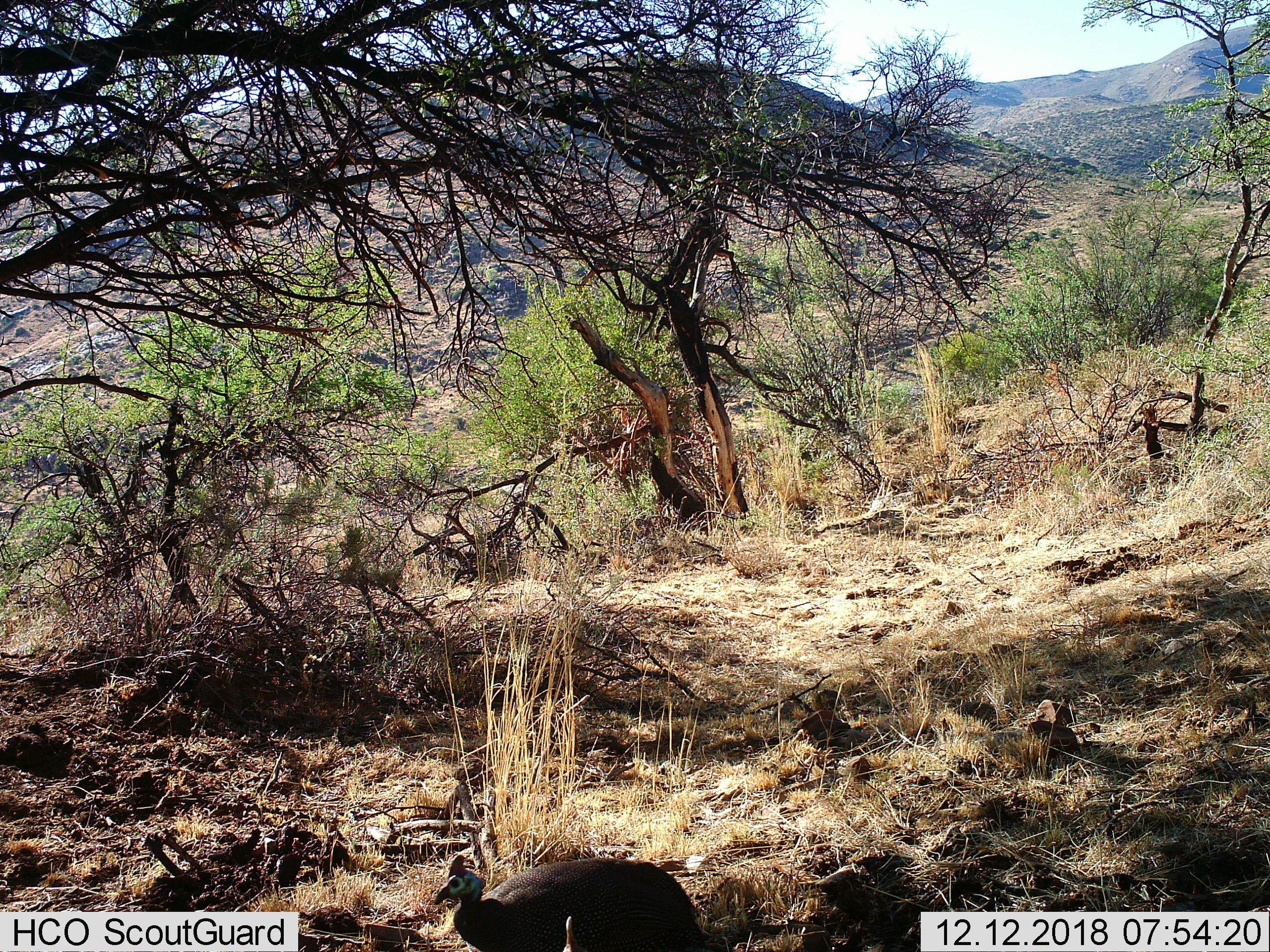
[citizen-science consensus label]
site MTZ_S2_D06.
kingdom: Animalia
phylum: Chordata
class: Aves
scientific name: Aves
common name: bird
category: birdother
Birdother (bird) (Aves), count 1. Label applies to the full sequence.